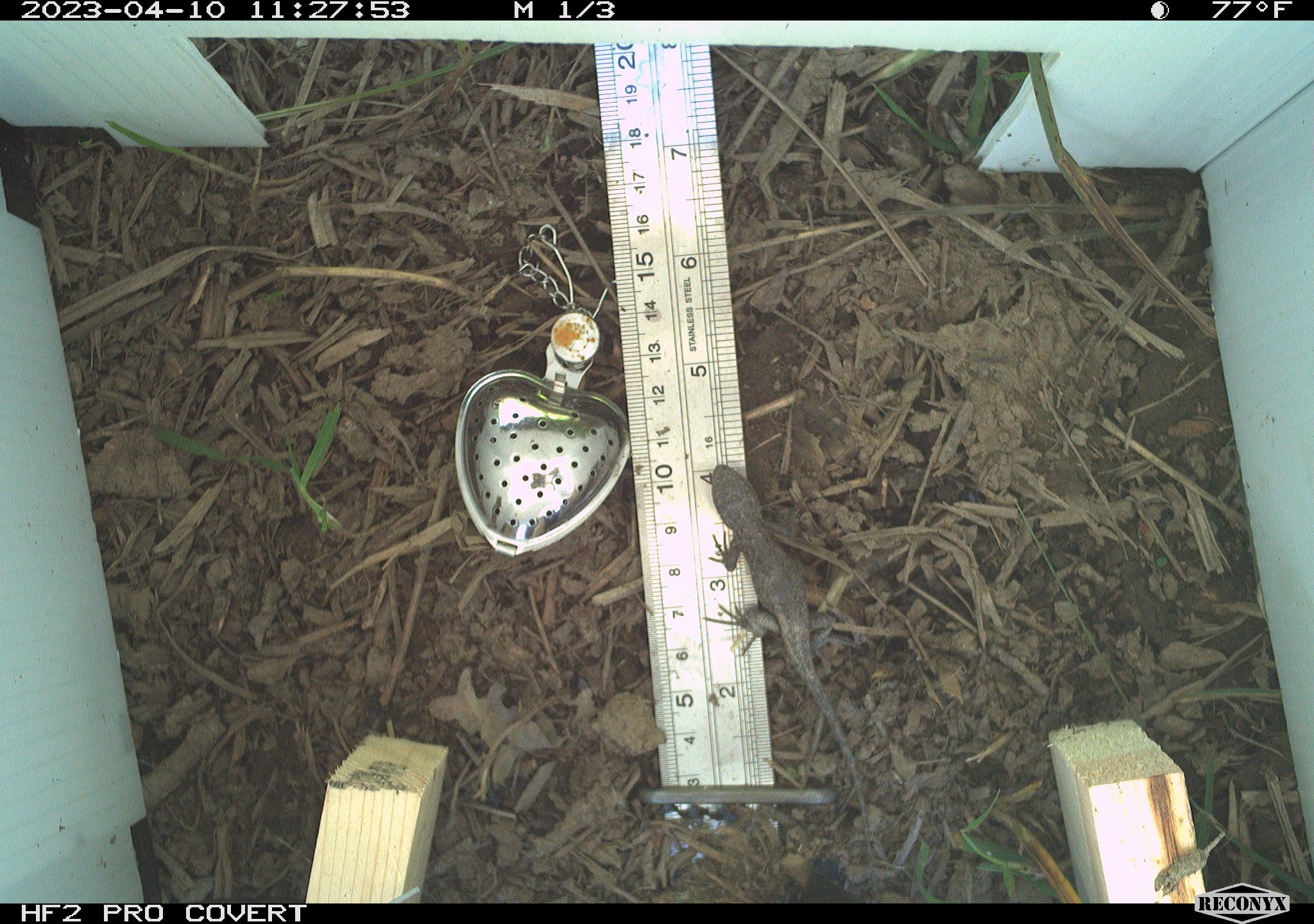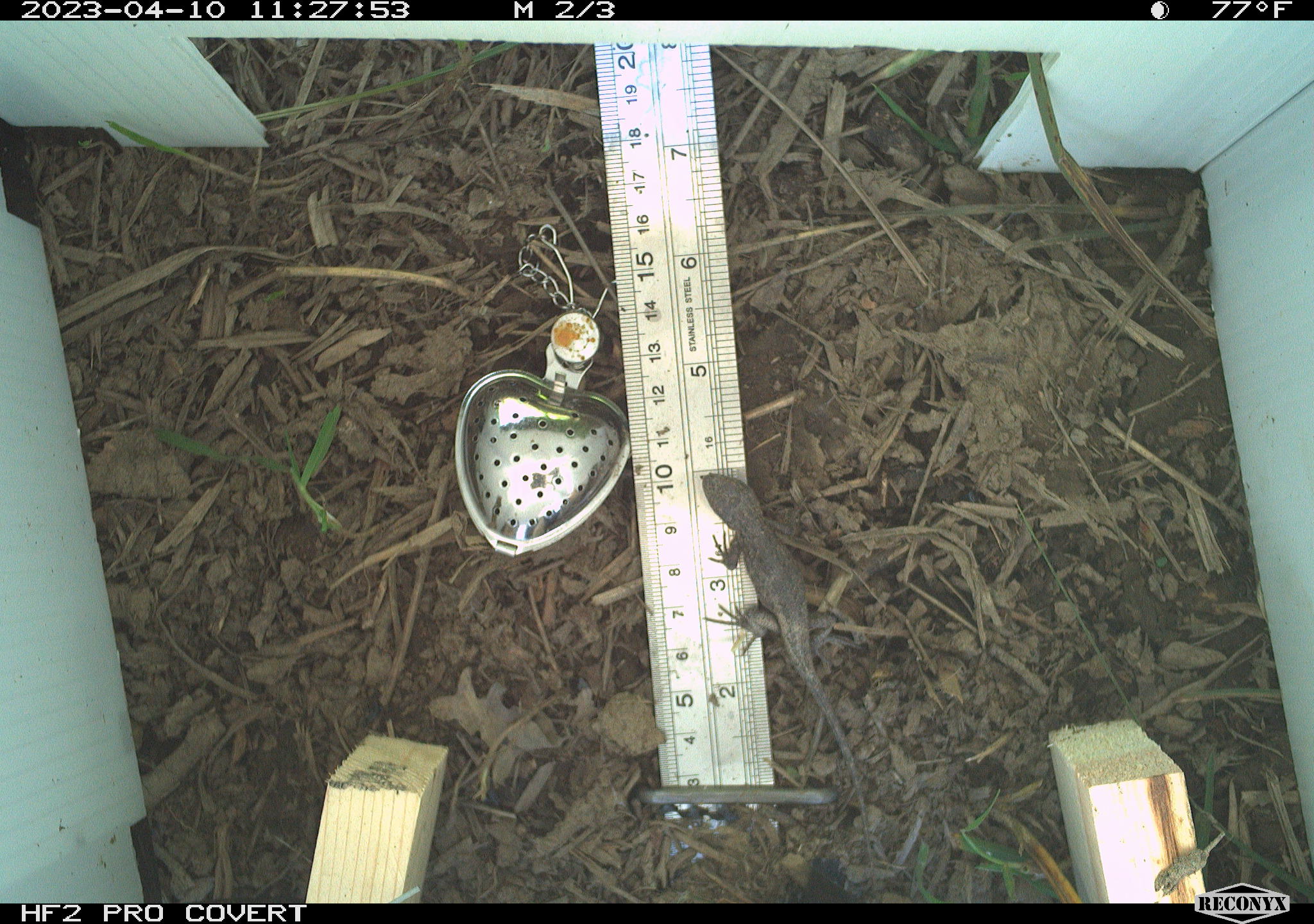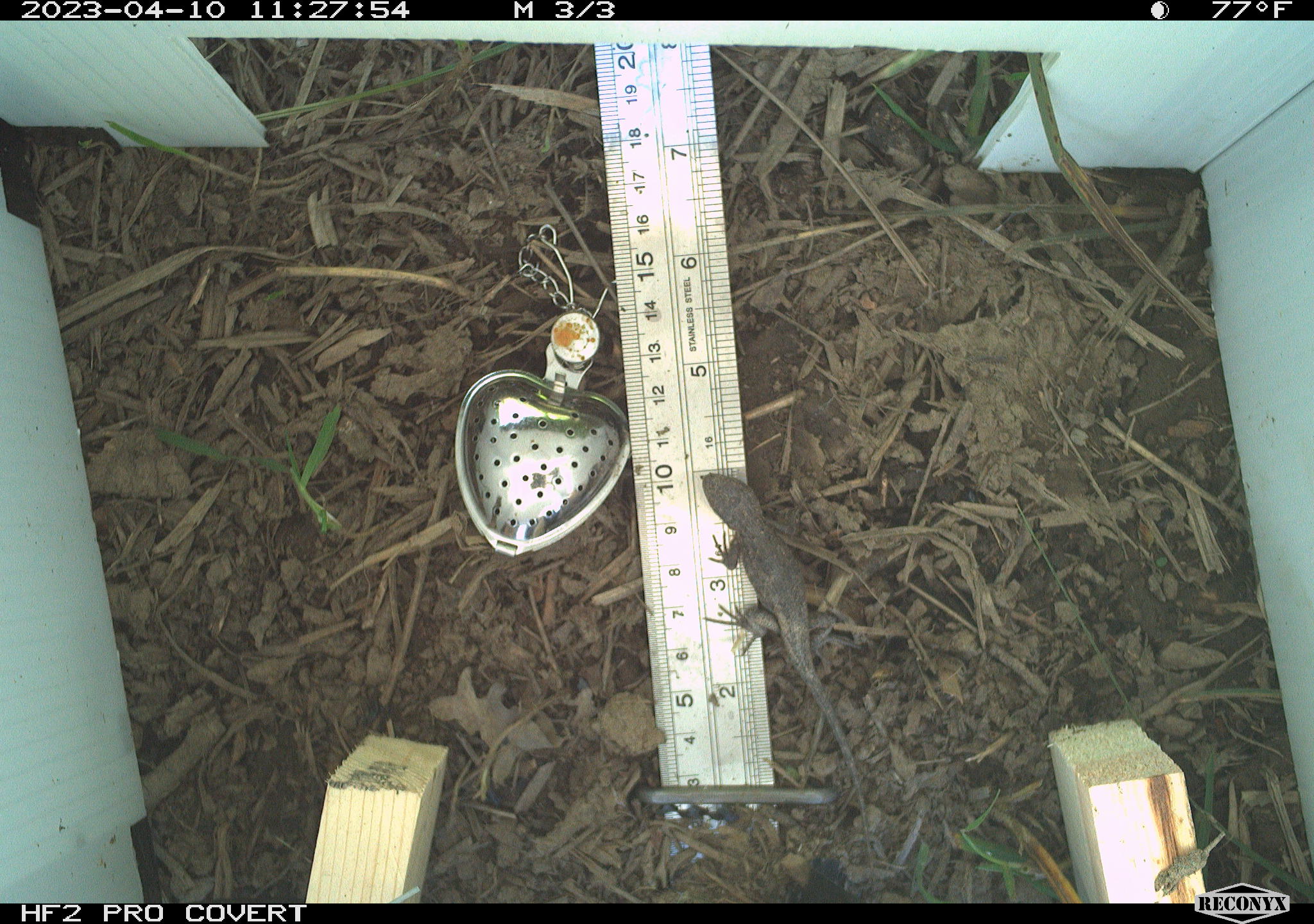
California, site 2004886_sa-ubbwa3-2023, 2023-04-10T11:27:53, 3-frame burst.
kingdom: Animalia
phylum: Chordata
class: Reptilia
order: Squamata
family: Phrynosomatidae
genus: Sceloporus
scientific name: Sceloporus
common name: spiny lizards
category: sceloporus species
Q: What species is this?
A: Sceloporus species (spiny lizards) (Sceloporus).